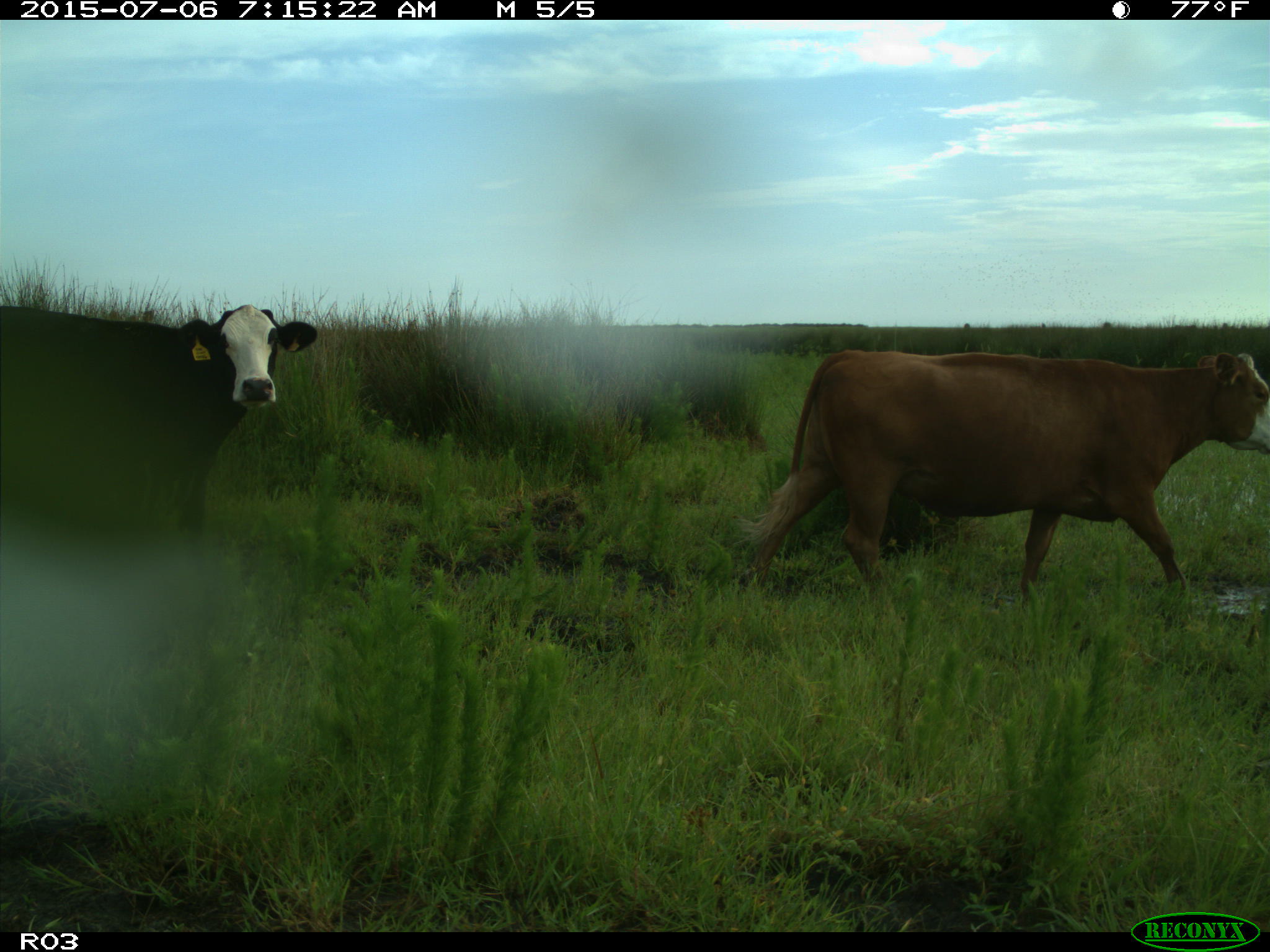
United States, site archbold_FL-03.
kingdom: Animalia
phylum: Chordata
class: Mammalia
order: Artiodactyla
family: Bovidae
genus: Bos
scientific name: Bos taurus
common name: domestic cow